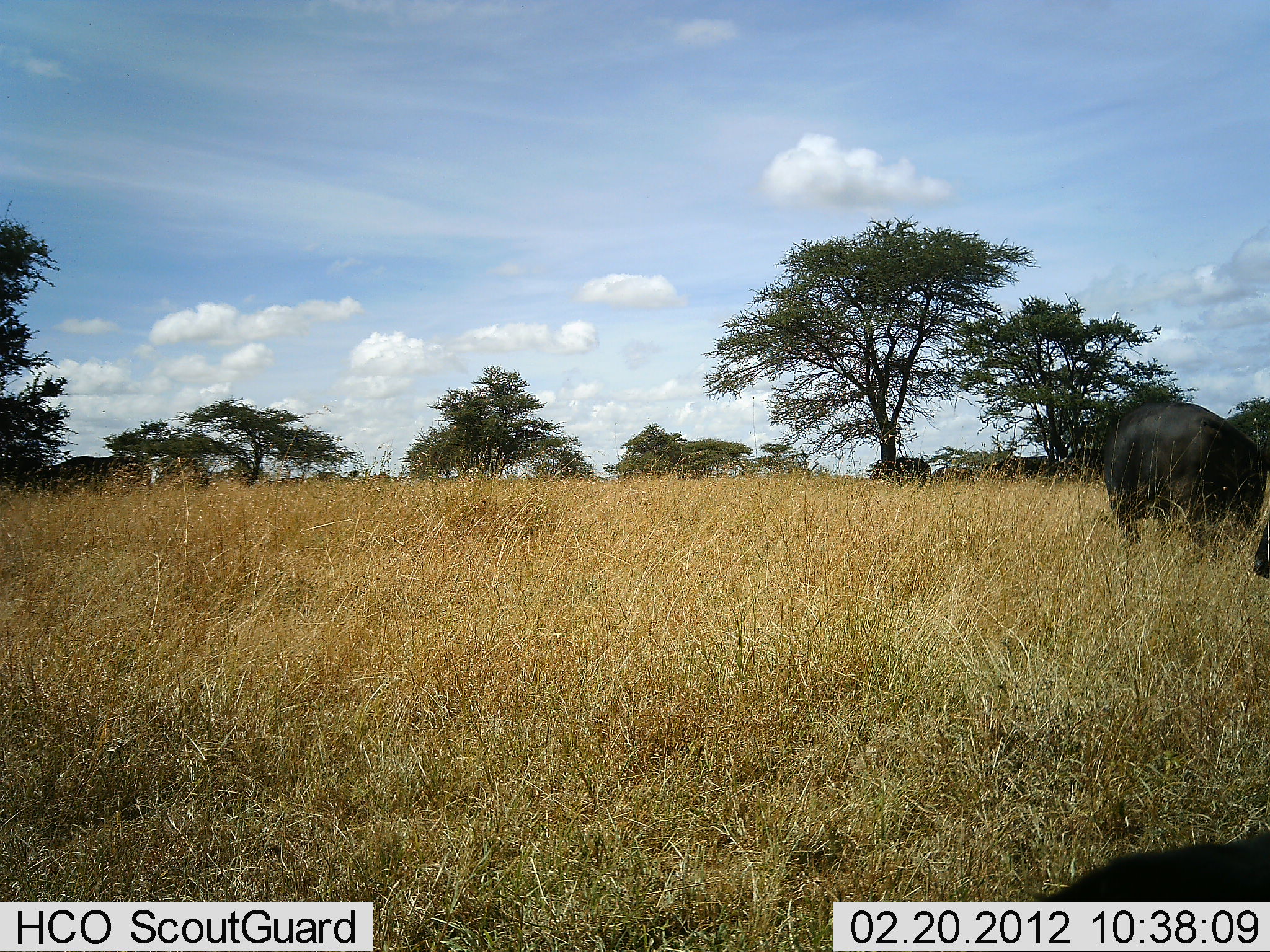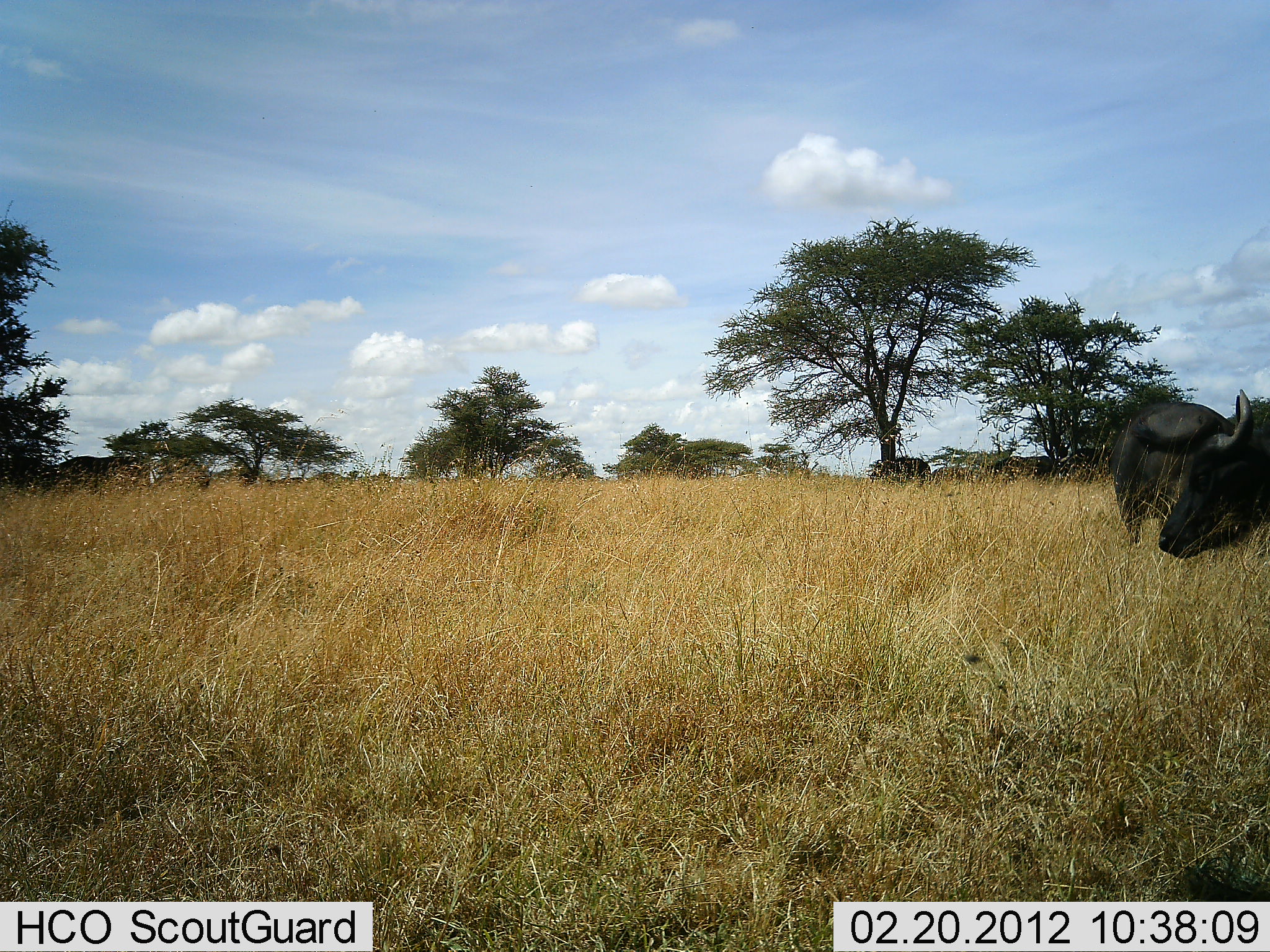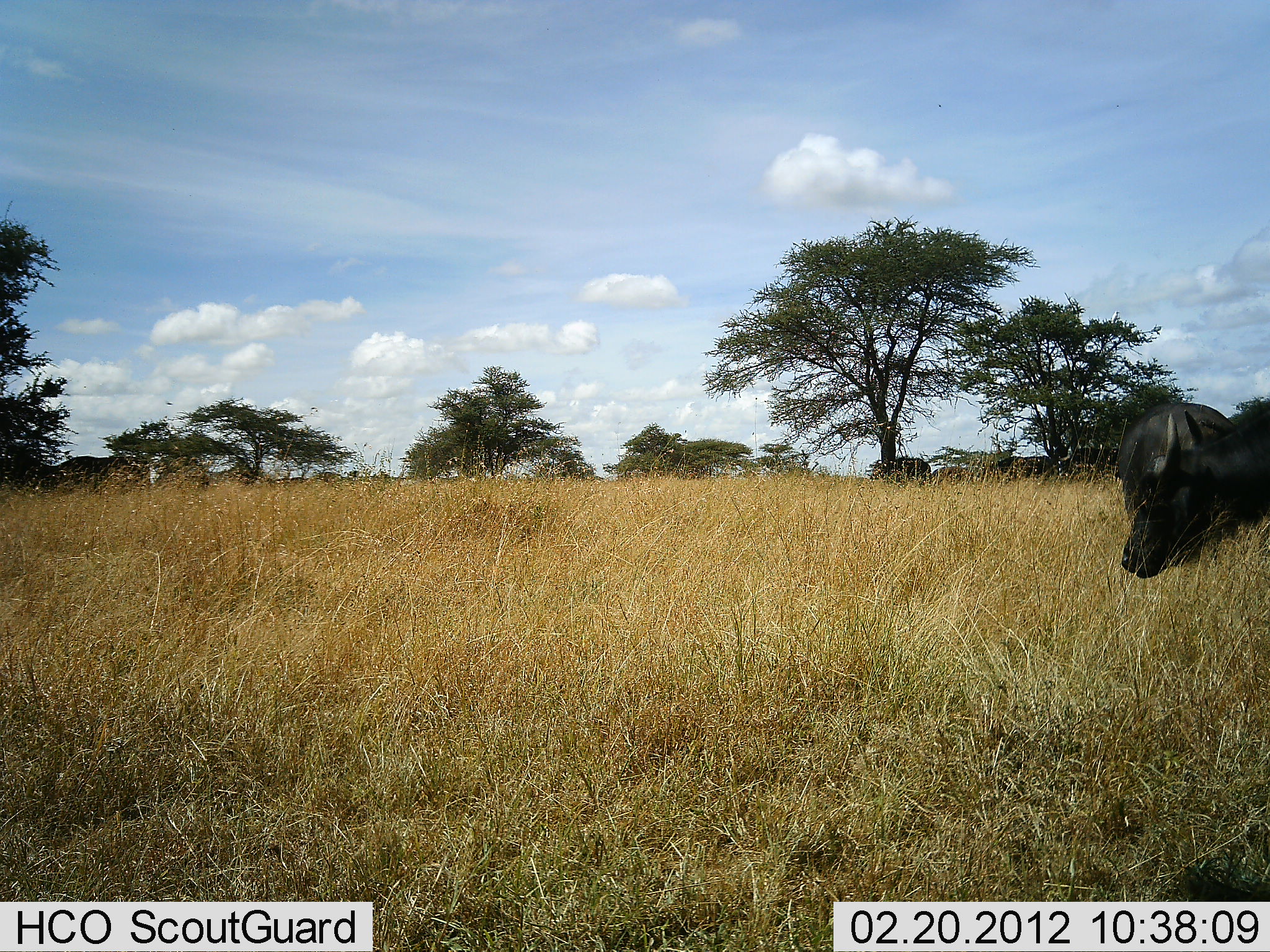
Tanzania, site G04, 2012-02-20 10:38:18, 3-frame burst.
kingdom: Animalia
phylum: Chordata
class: Mammalia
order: Artiodactyla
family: Bovidae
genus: Syncerus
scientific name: Syncerus caffer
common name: cape buffalo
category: buffalo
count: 3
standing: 74%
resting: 16%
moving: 42%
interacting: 0%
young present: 5%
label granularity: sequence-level